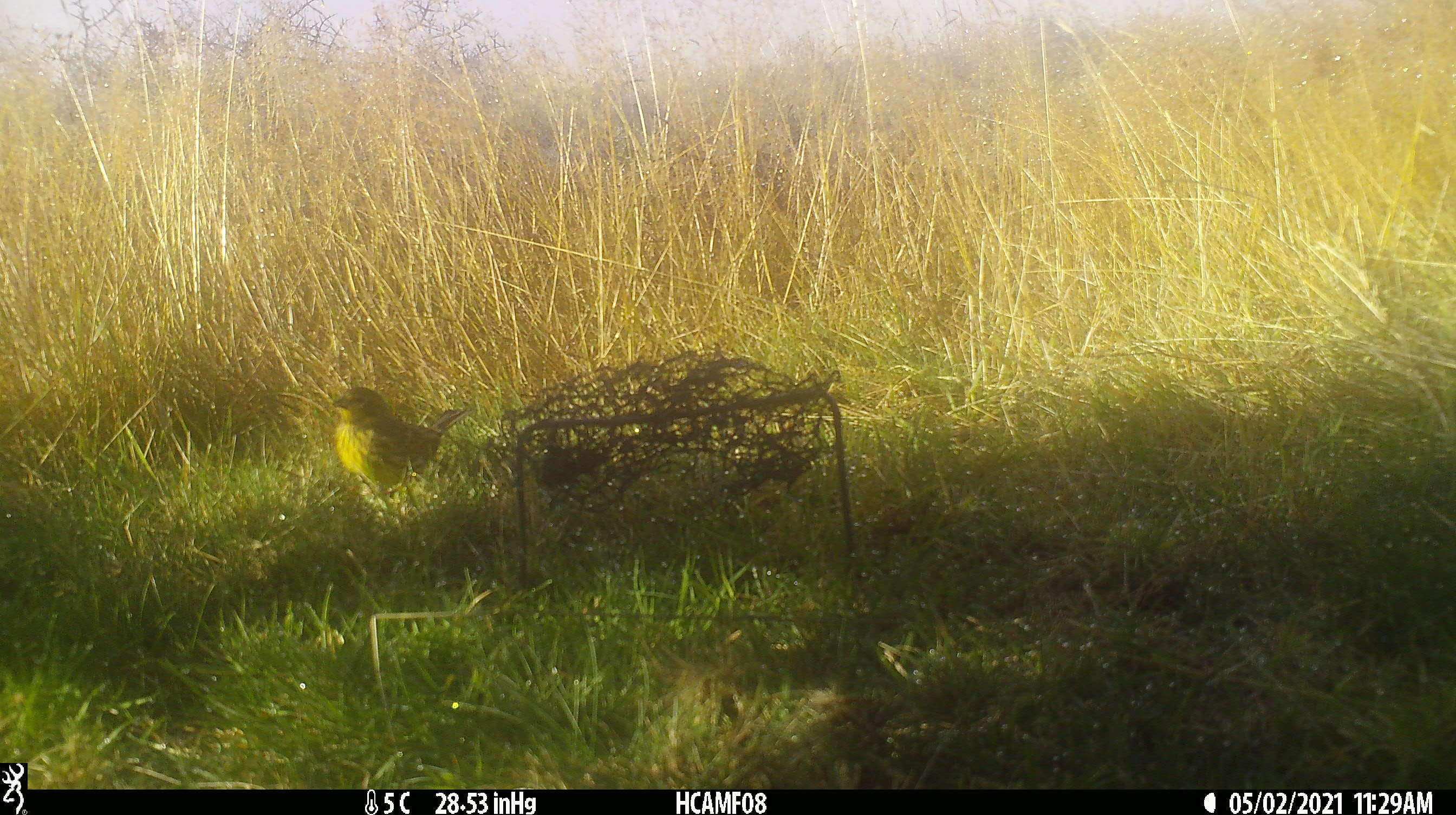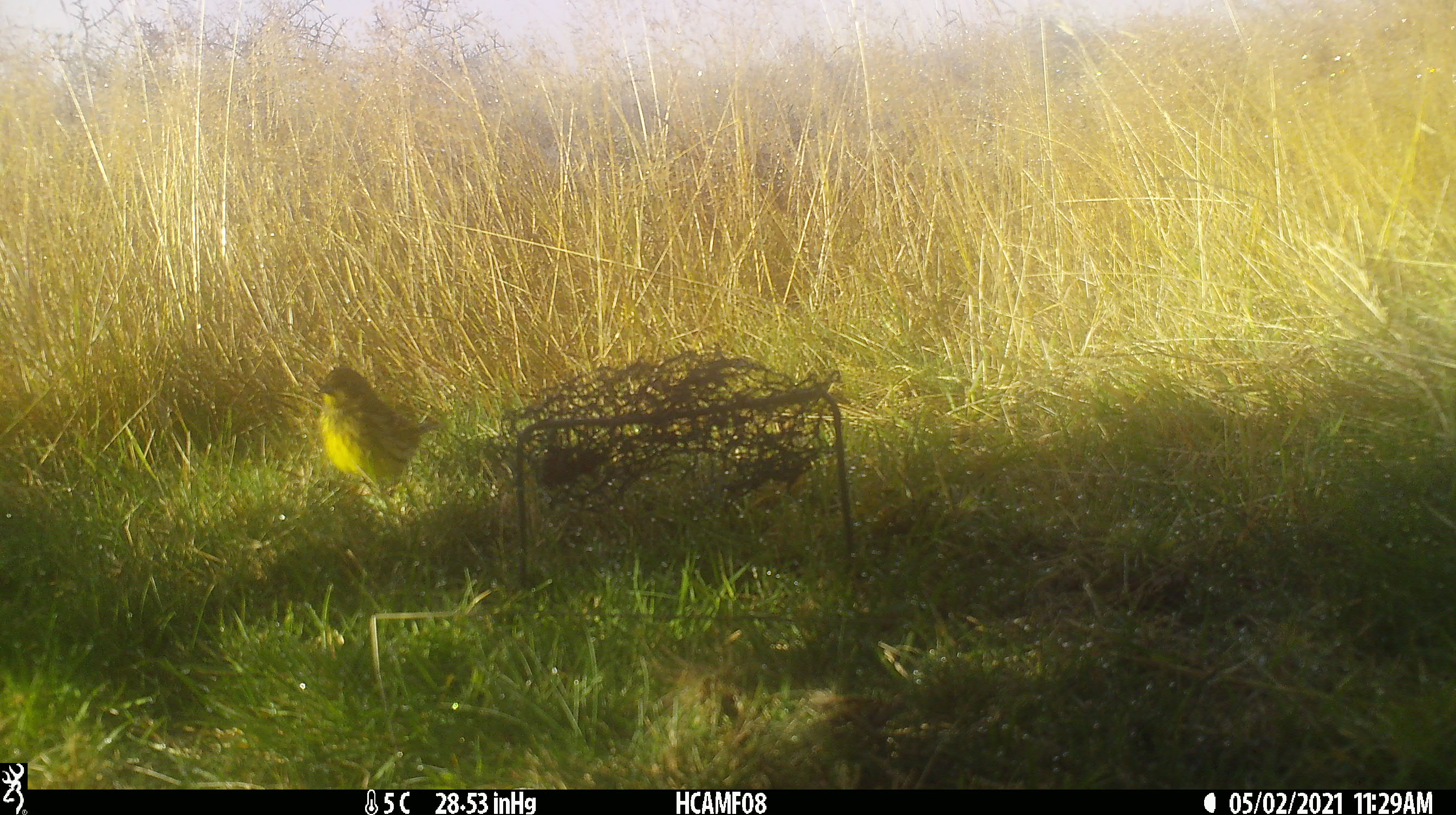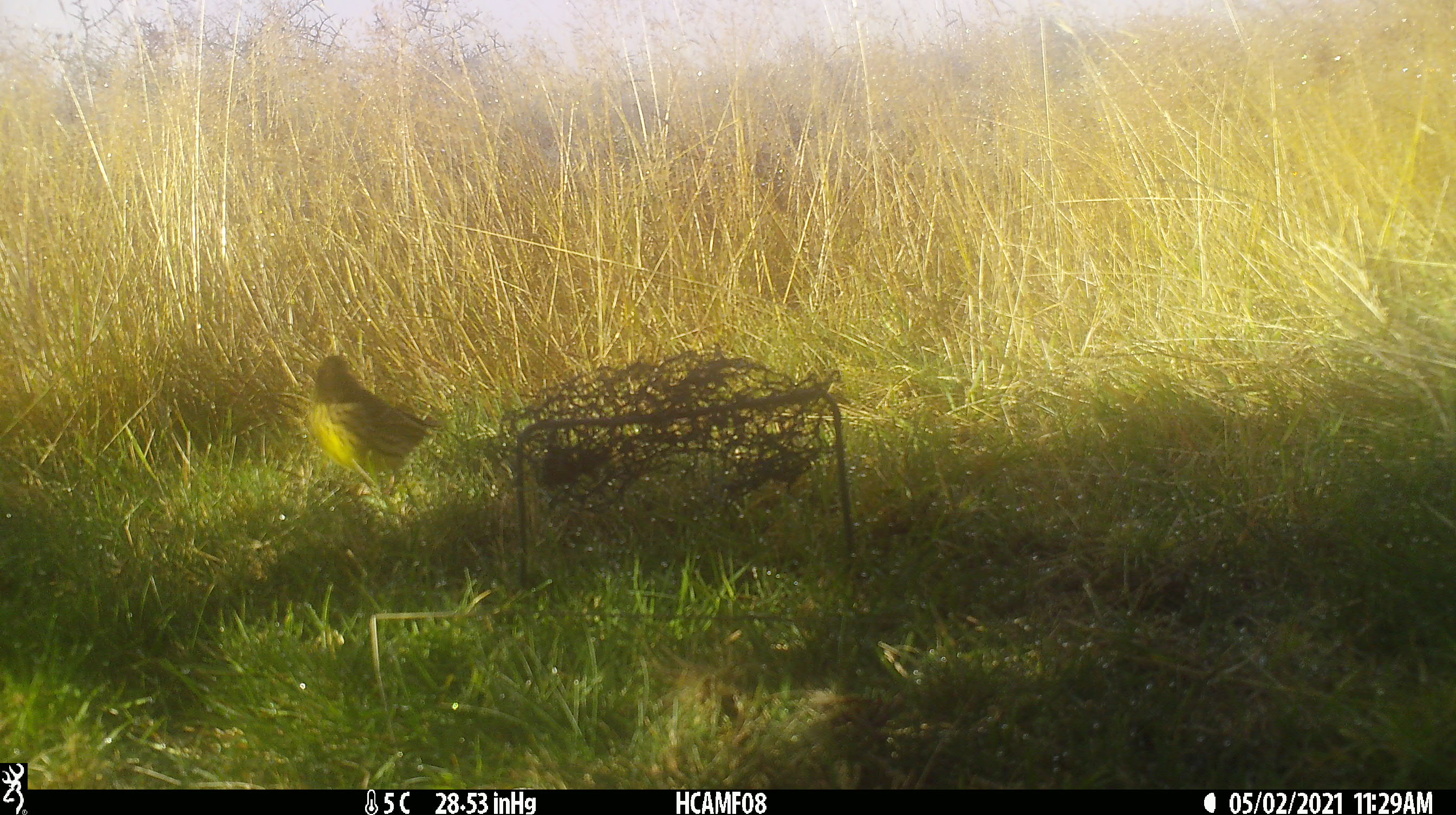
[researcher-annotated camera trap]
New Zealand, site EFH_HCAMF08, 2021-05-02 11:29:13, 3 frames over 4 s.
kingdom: Animalia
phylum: Chordata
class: Aves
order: Passeriformes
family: Emberizidae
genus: Emberiza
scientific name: Emberiza citrinella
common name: yellowhammer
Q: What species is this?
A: Yellowhammer (Emberiza citrinella).